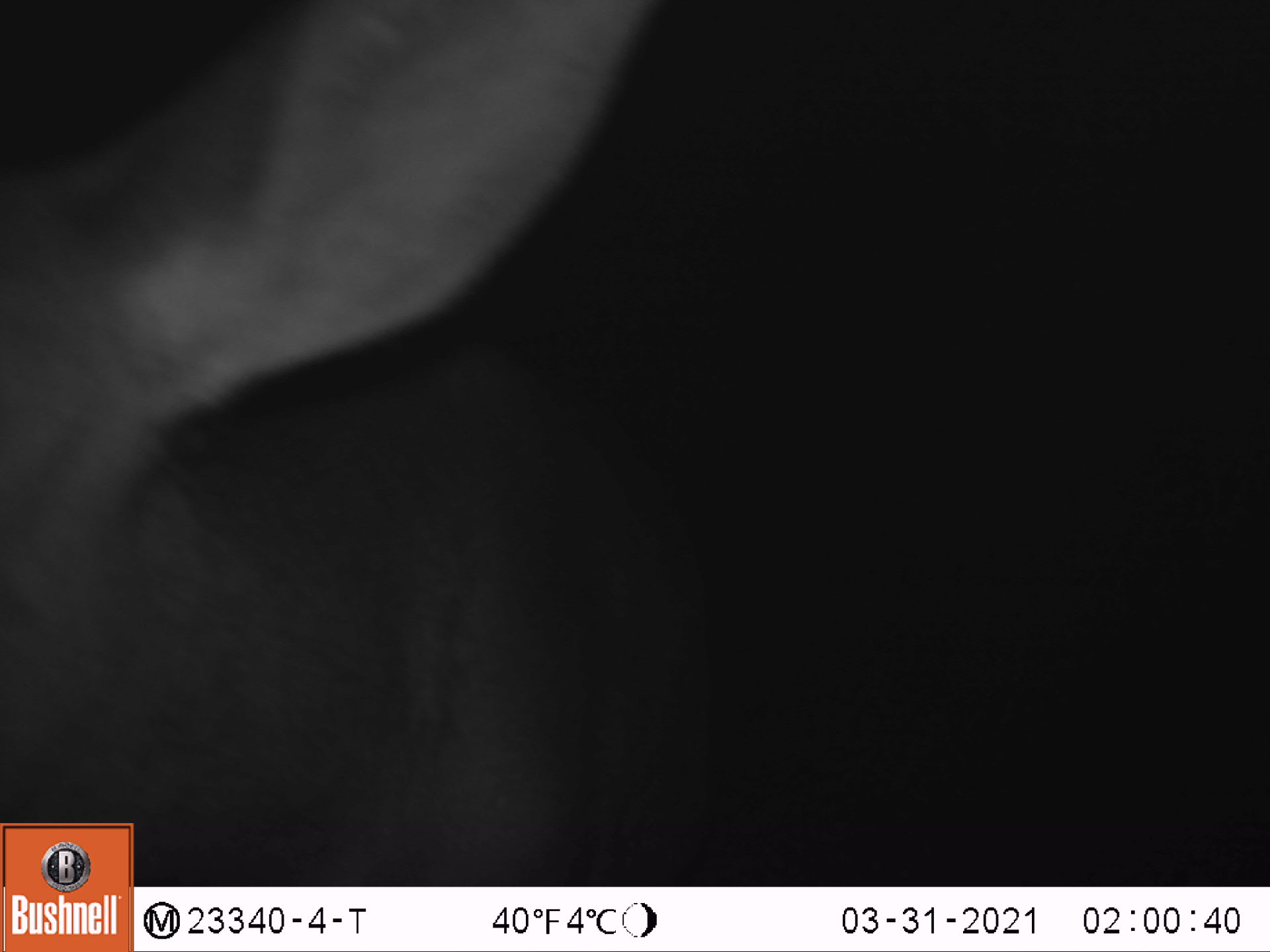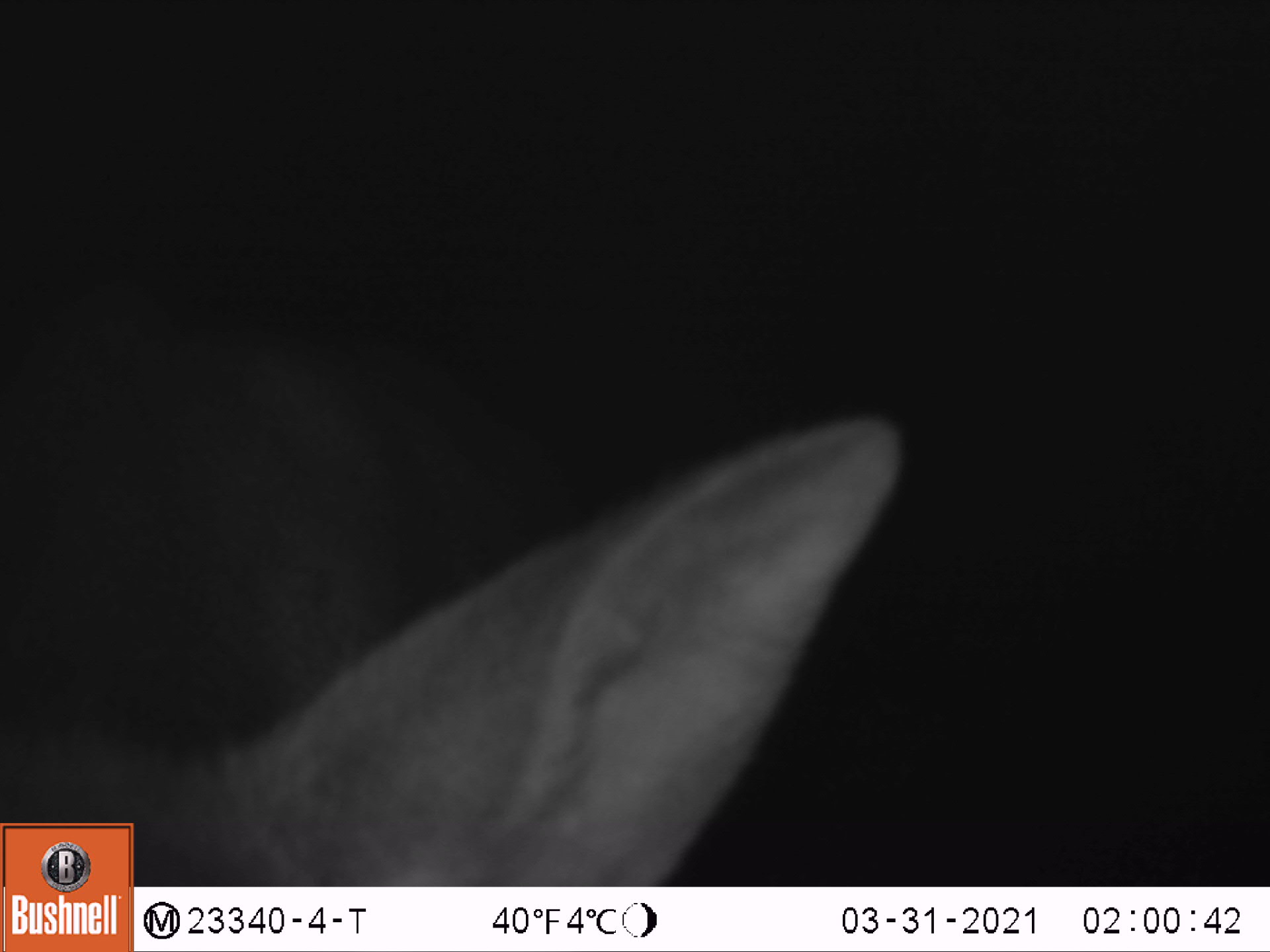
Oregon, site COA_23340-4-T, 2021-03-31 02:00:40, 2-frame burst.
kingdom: Animalia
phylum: Chordata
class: Mammalia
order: Artiodactyla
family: Cervidae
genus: Odocoileus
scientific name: Odocoileus hemionus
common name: black-tailed deer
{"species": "black-tailed deer (Odocoileus hemionus)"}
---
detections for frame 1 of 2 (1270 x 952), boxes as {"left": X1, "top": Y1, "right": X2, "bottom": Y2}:
black-tailed deer: {"left": 2, "top": 0, "right": 725, "bottom": 818}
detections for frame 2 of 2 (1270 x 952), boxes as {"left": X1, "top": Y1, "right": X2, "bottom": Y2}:
black-tailed deer: {"left": 139, "top": 237, "right": 910, "bottom": 884}